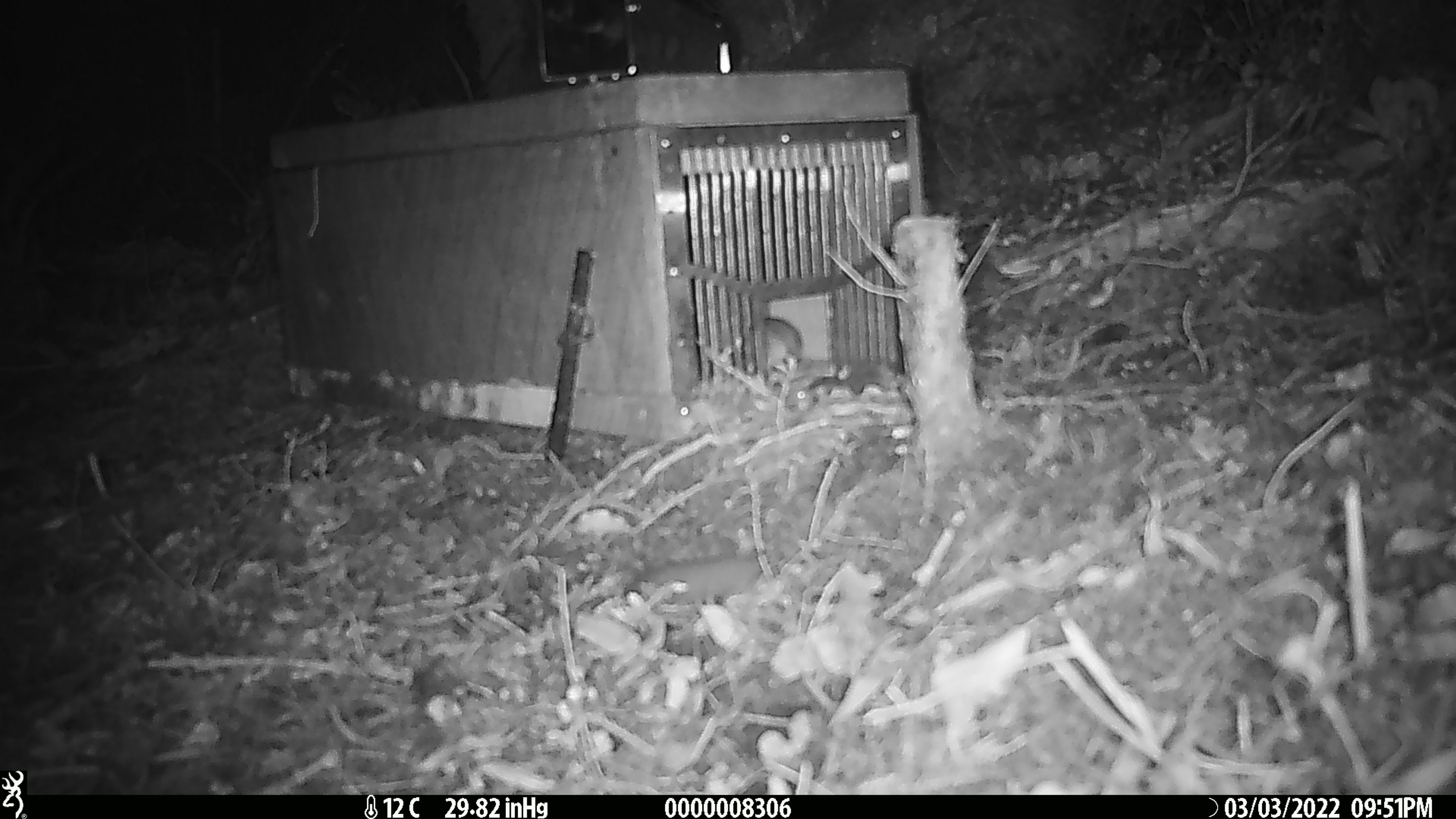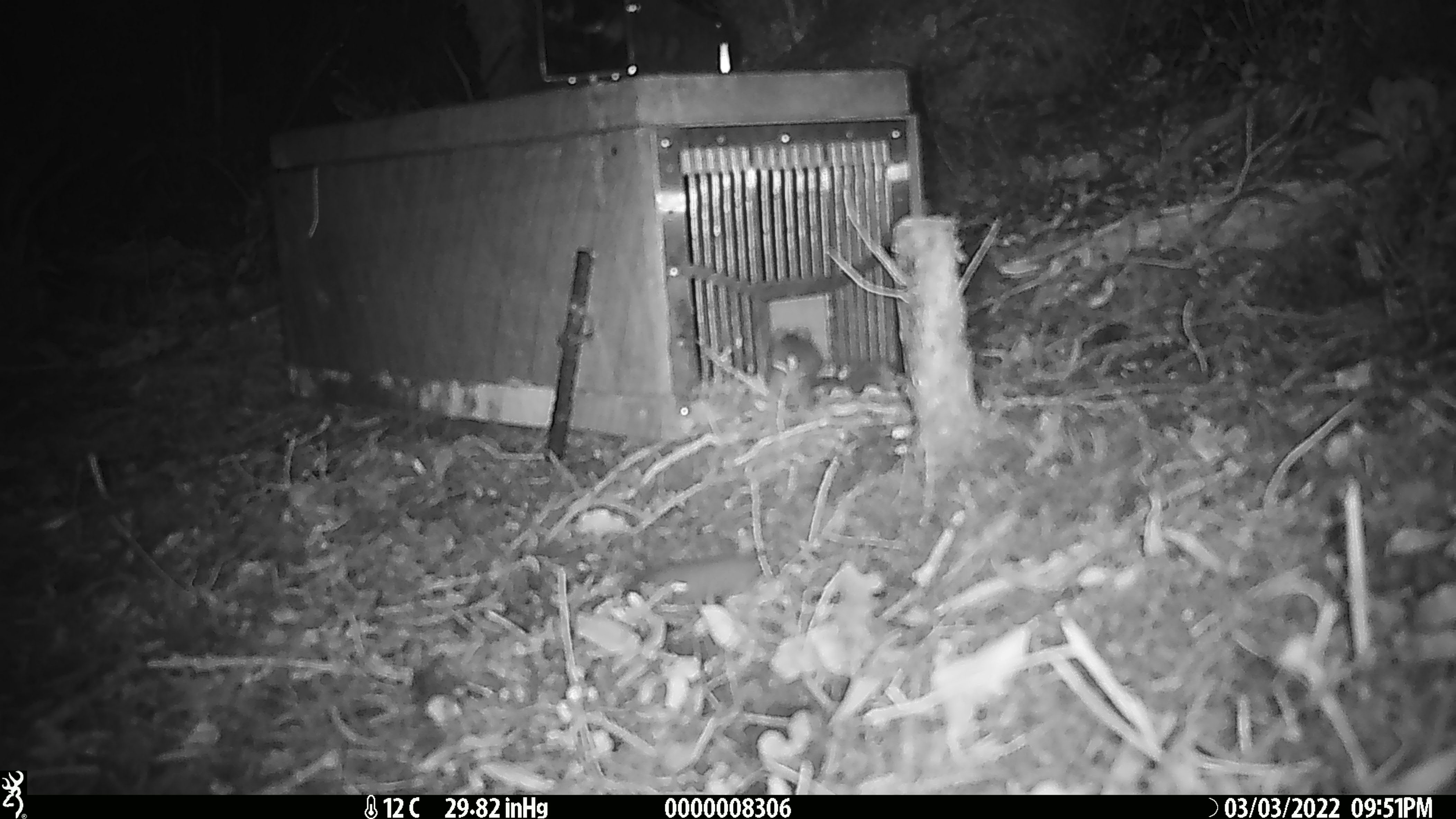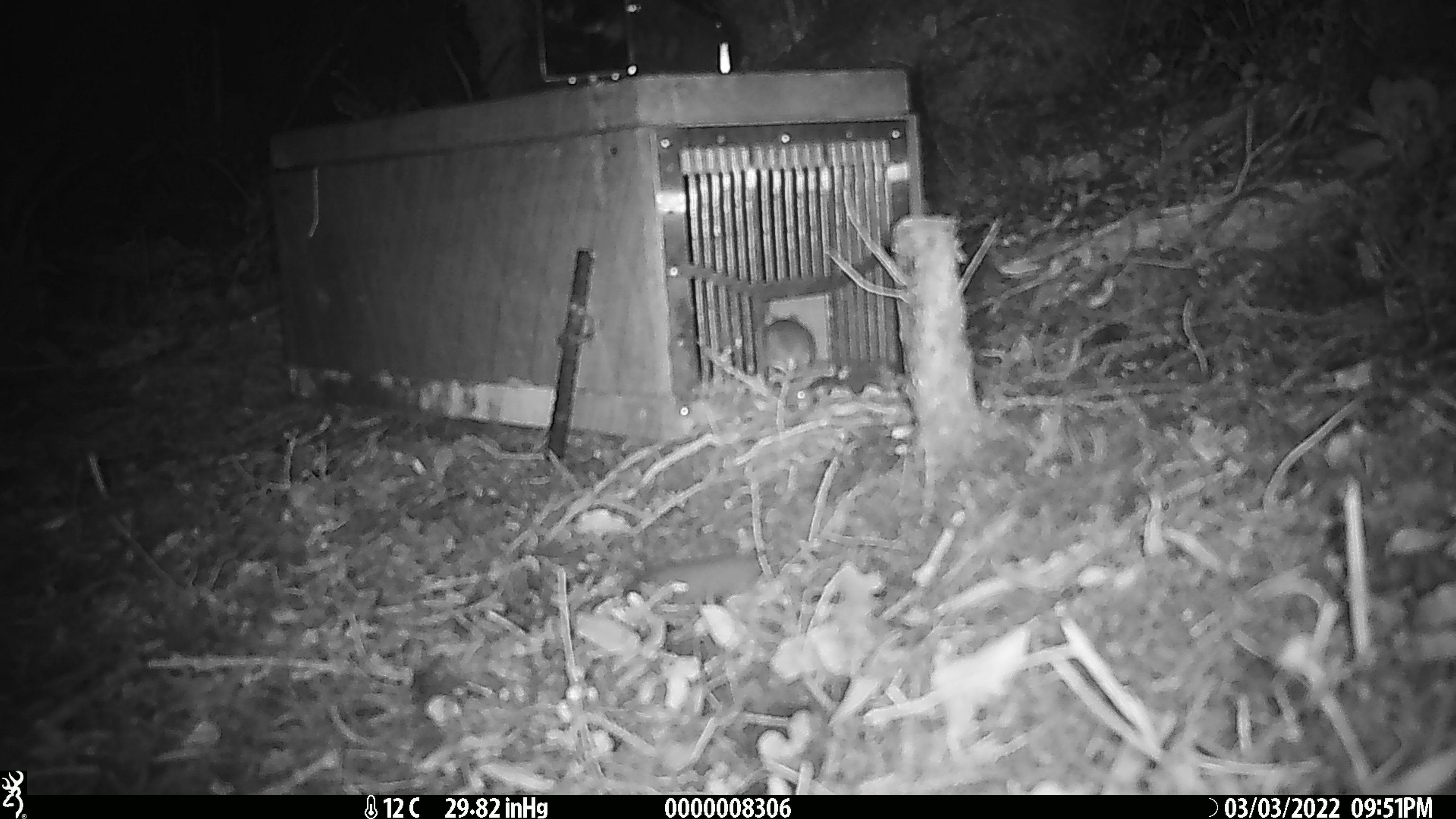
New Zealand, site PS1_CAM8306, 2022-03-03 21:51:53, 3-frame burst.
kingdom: Animalia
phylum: Chordata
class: Mammalia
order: Rodentia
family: Muridae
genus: Mus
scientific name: Mus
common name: mouse